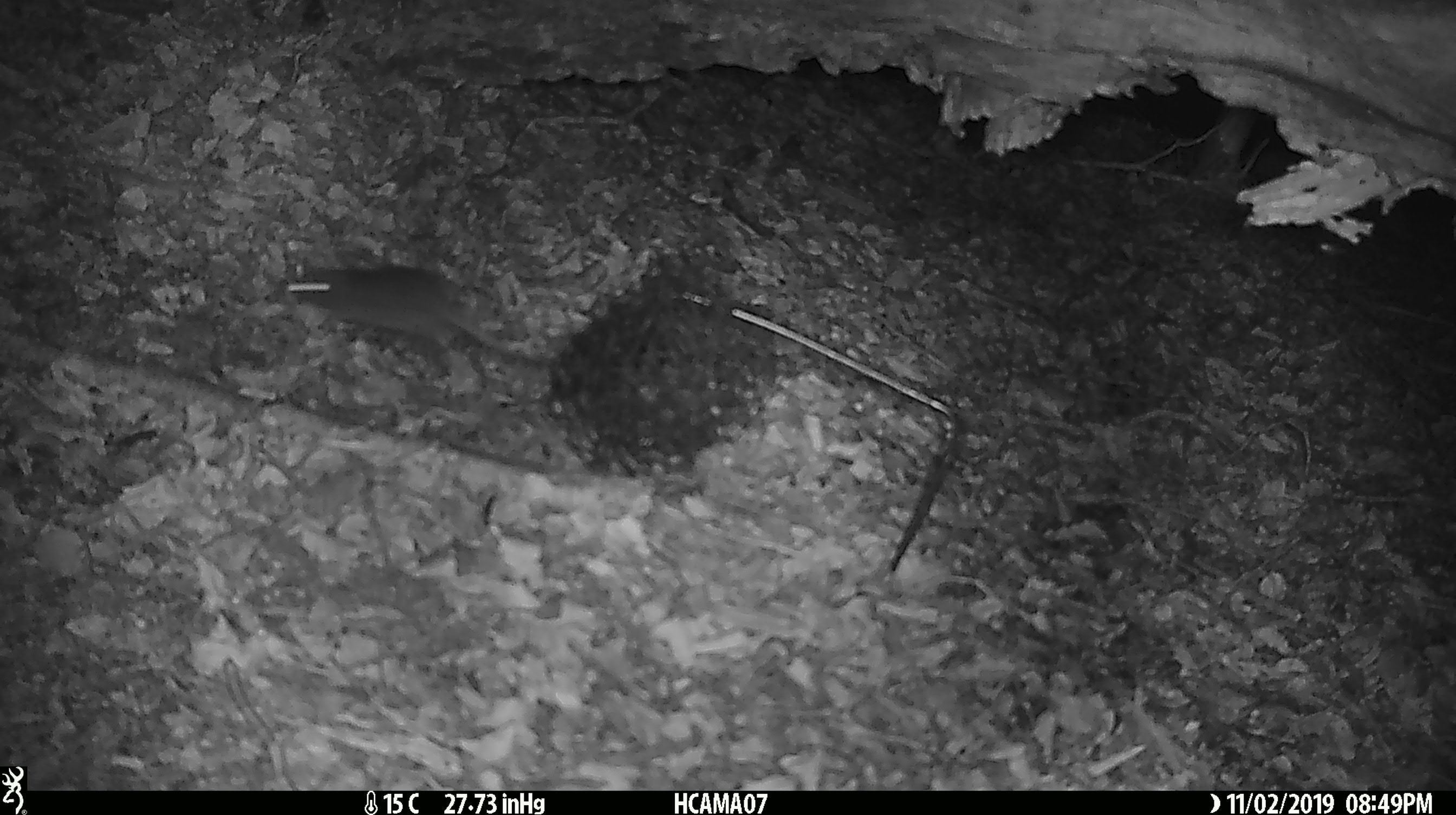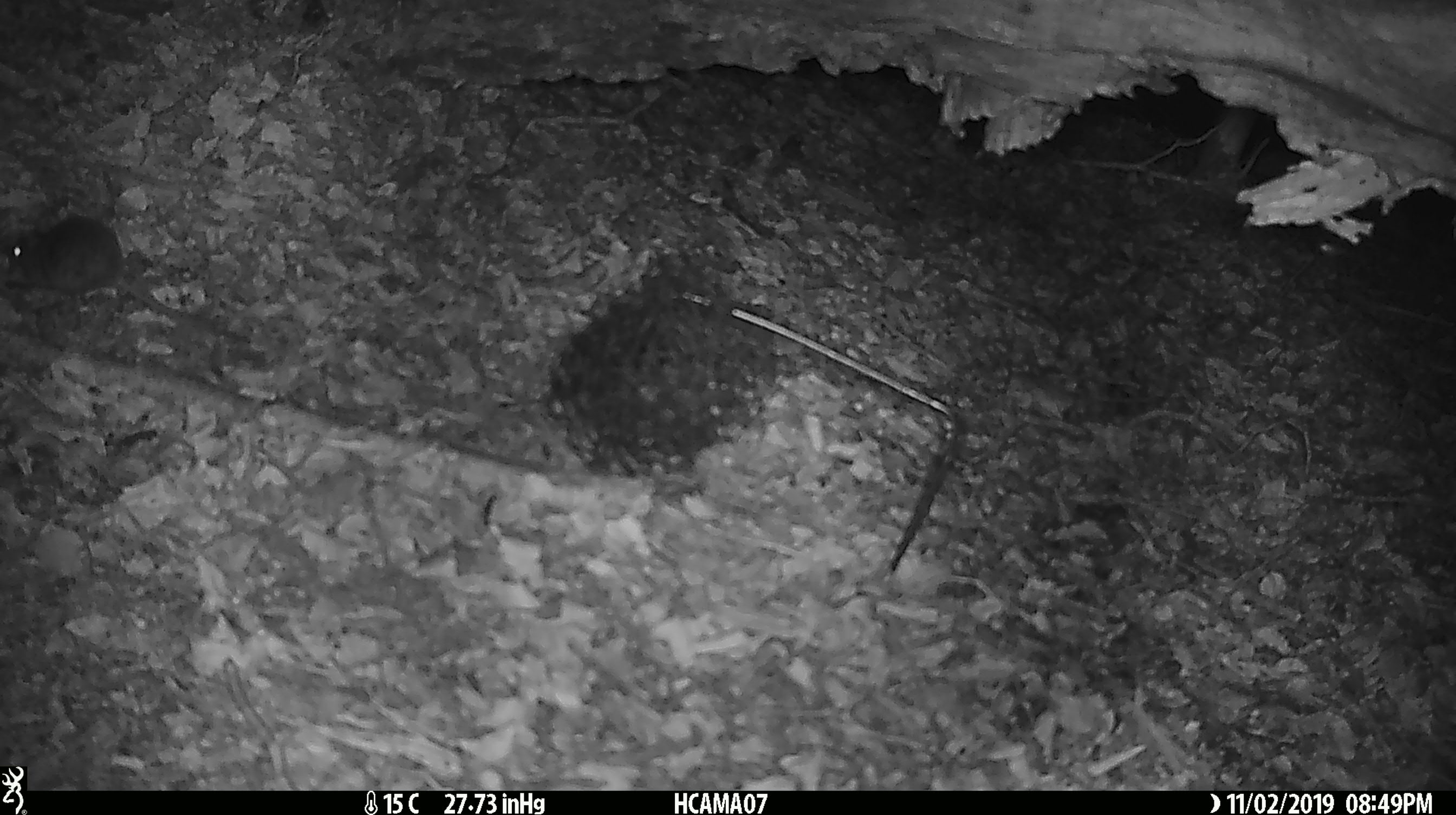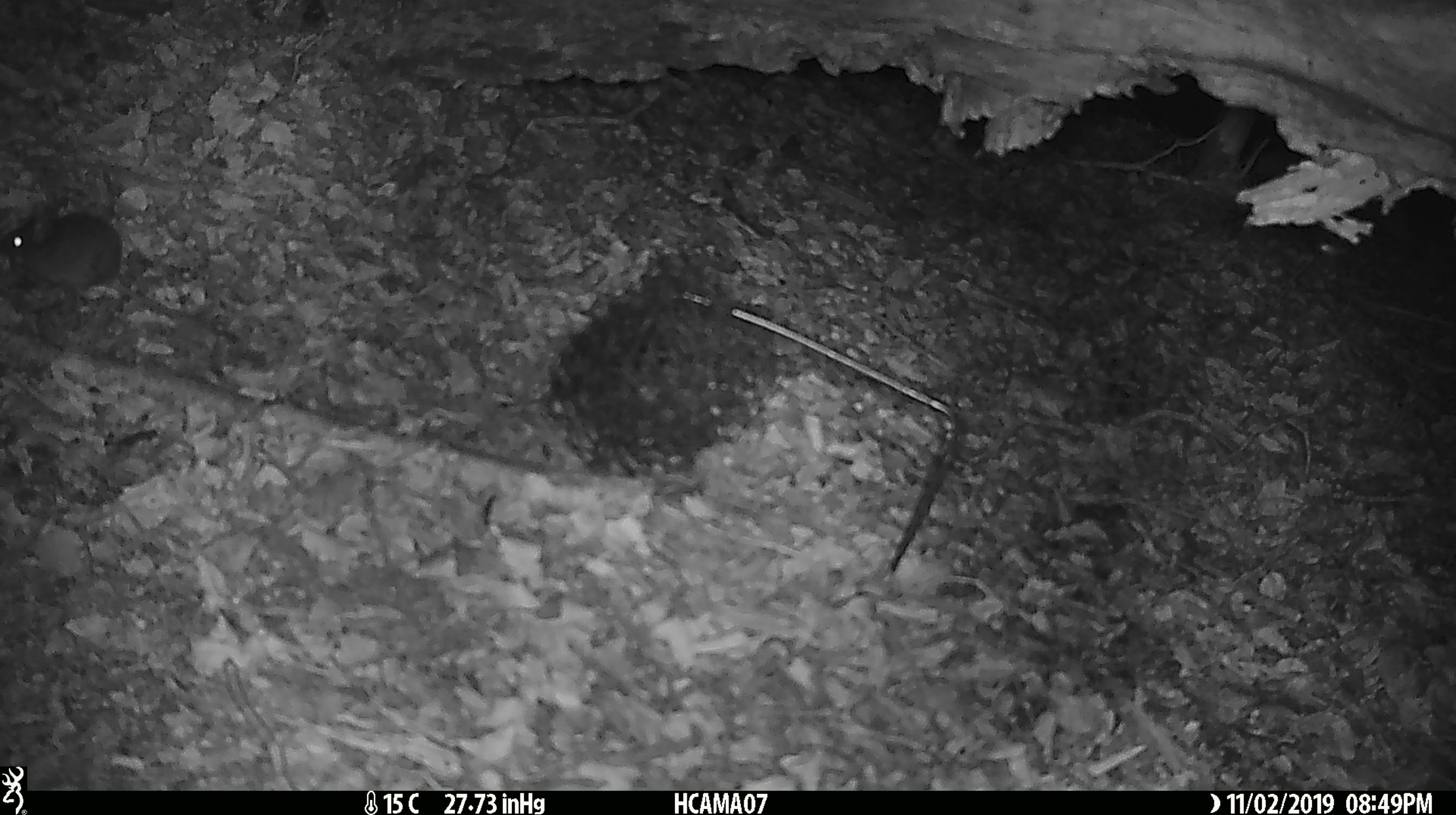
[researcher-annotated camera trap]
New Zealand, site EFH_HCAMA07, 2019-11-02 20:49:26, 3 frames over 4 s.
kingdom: Animalia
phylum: Chordata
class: Mammalia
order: Rodentia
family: Muridae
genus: Mus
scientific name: Mus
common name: mouse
Mouse (Mus).